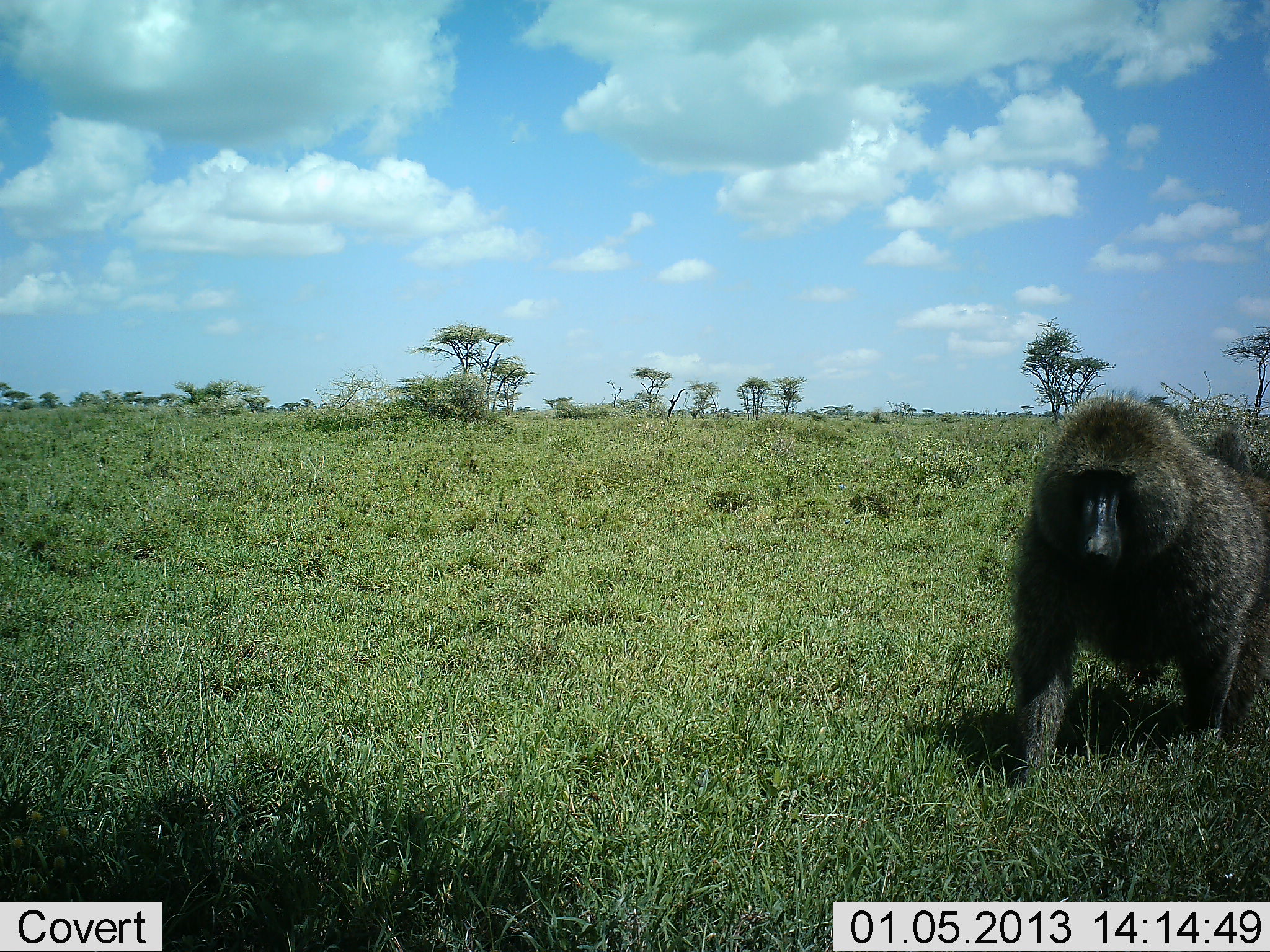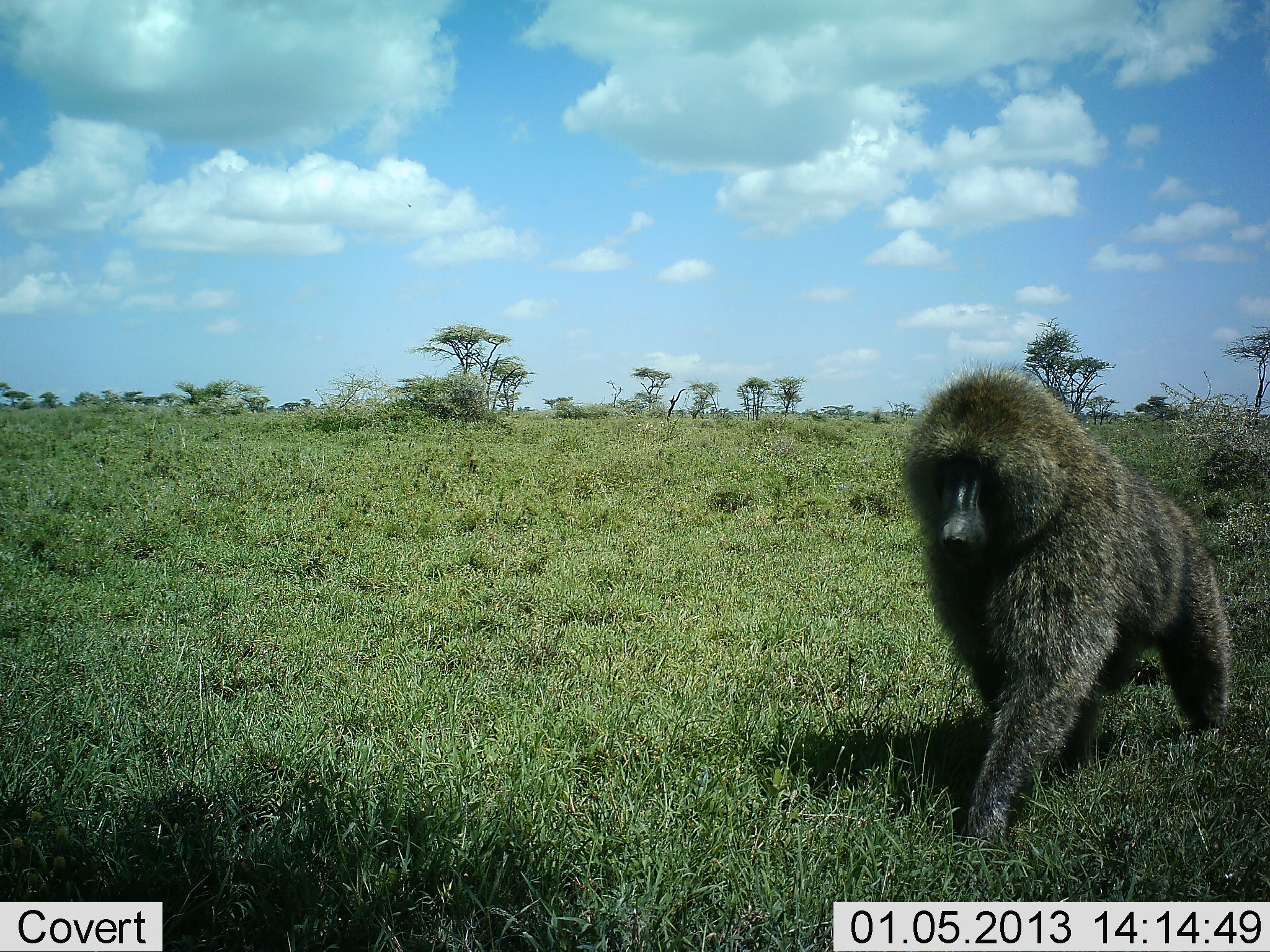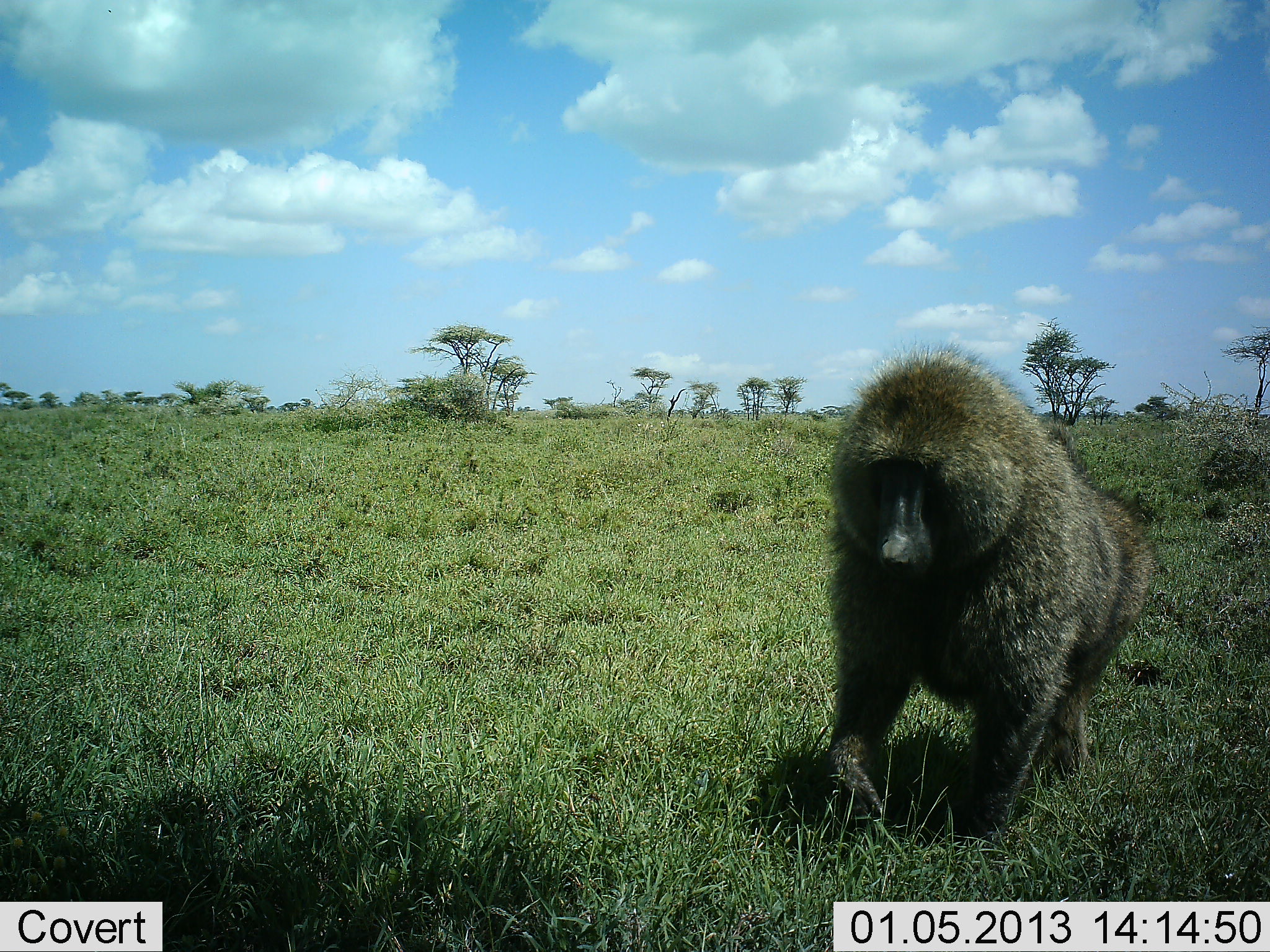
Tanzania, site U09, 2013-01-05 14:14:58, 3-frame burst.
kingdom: Animalia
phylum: Chordata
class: Mammalia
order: Primates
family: Cercopithecidae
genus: Papio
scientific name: Papio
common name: baboon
Baboon (Papio), count 1. Behavior (volunteer vote fractions): standing 0%, resting 0%, moving 100%, interacting 0%. Young present (vote fraction): 0%. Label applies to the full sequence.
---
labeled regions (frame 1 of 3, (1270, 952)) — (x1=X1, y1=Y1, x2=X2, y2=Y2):
animal: (x1=1005, y1=387, x2=1270, y2=806)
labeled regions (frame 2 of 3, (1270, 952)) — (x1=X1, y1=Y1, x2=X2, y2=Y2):
animal: (x1=899, y1=358, x2=1233, y2=850)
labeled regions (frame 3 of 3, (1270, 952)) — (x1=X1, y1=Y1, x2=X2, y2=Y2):
animal: (x1=806, y1=342, x2=1159, y2=847)